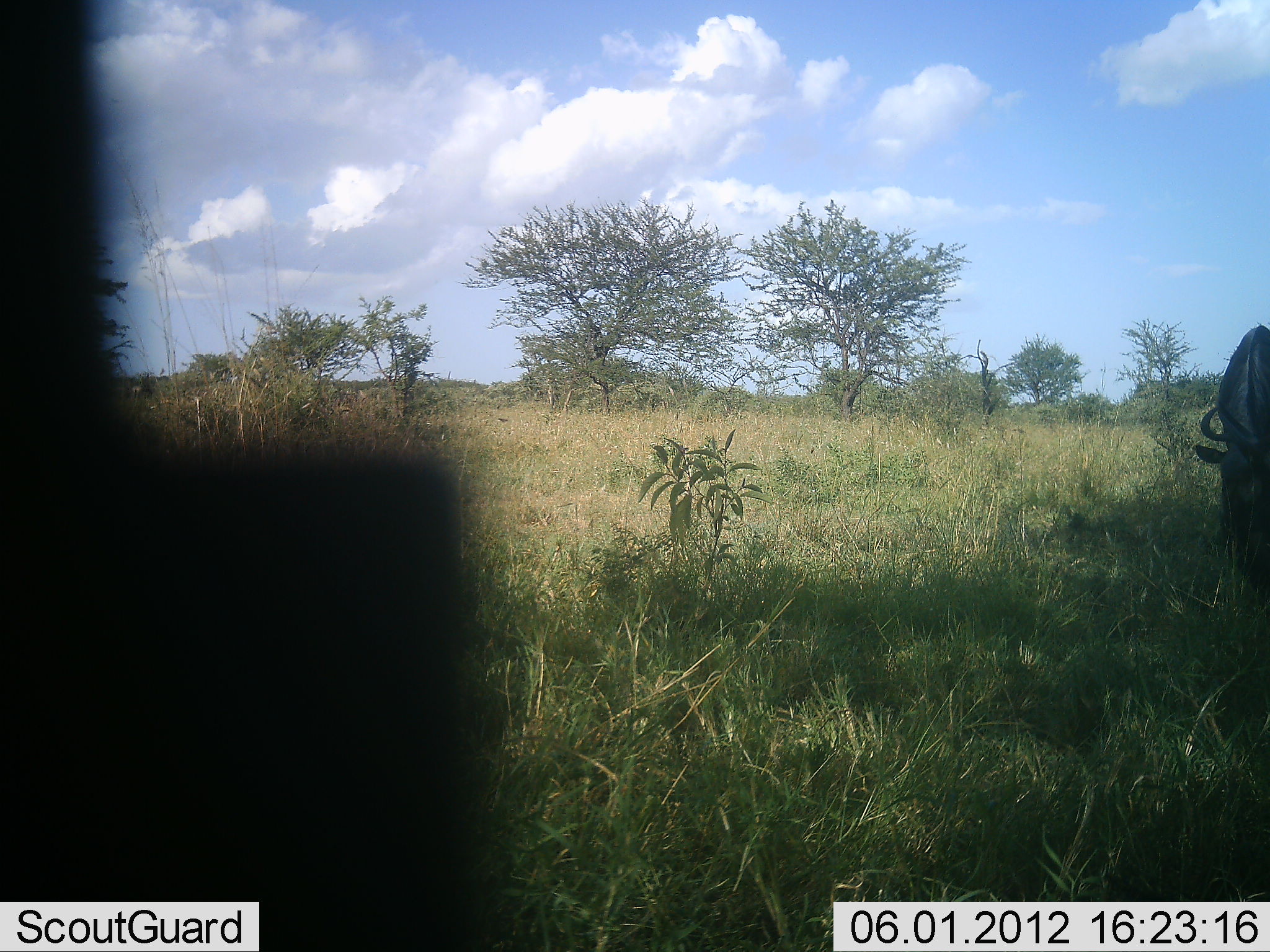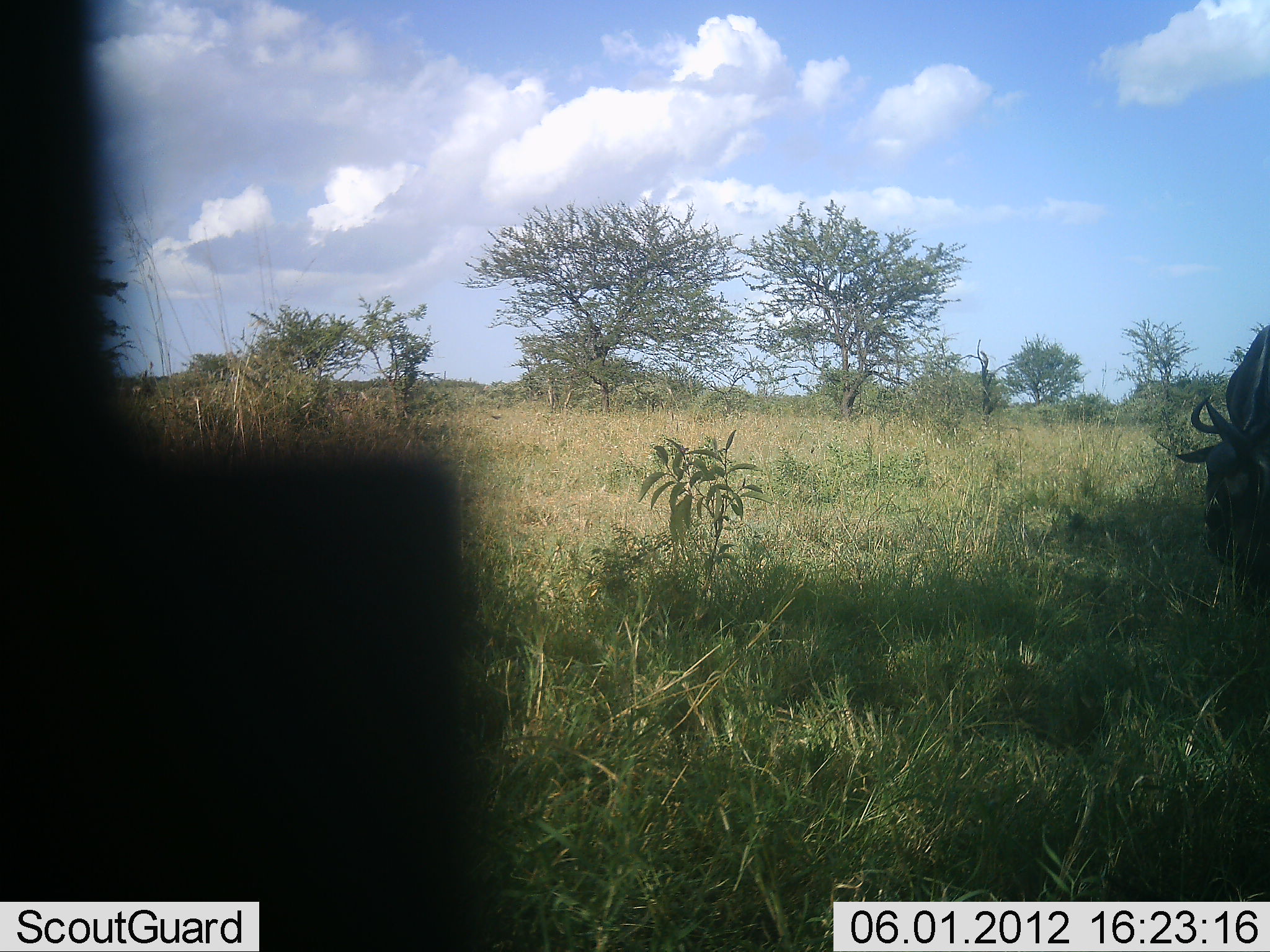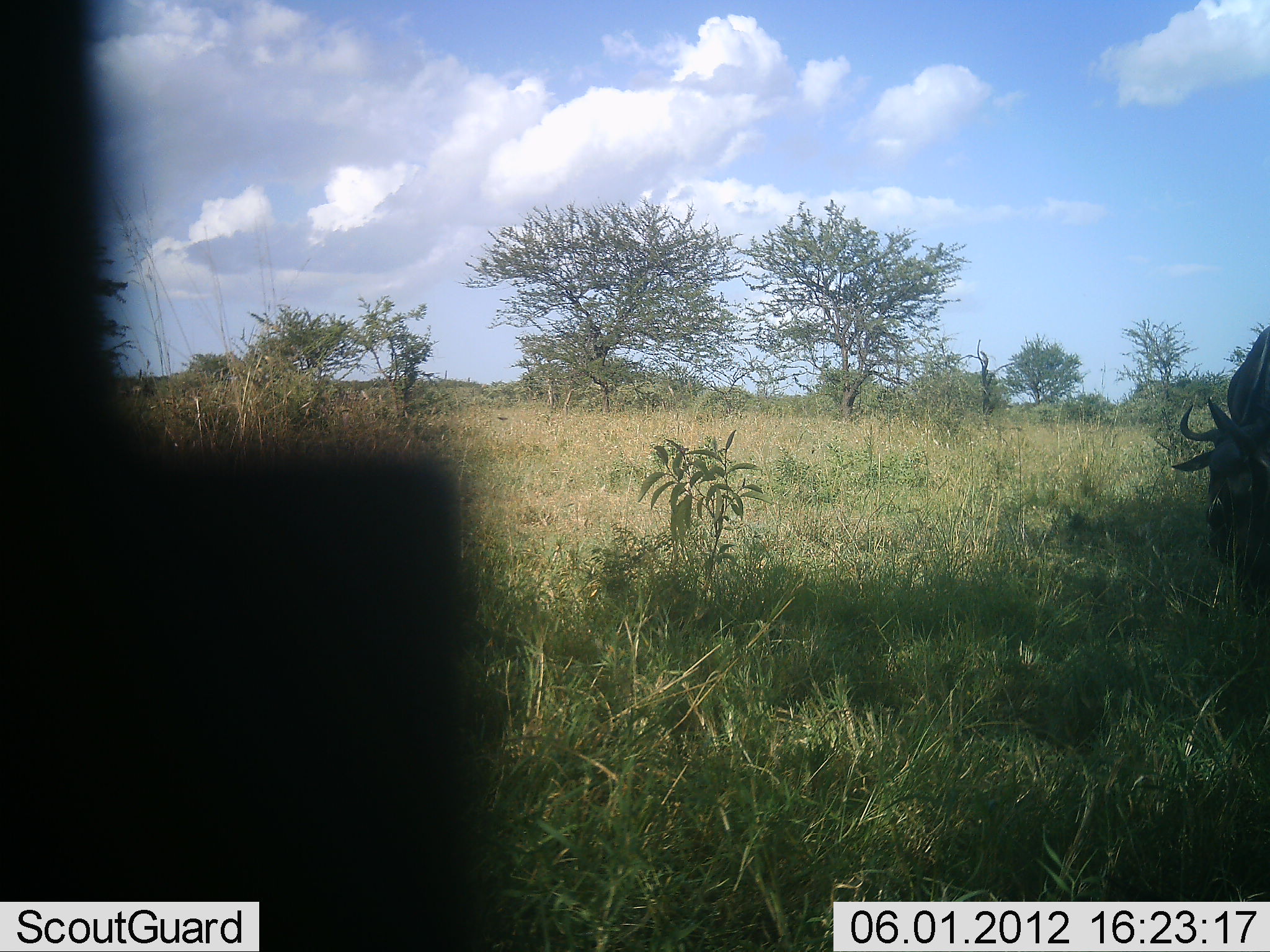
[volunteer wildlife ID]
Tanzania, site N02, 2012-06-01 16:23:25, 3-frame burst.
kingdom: Animalia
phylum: Chordata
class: Mammalia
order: Artiodactyla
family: Bovidae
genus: Connochaetes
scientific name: Connochaetes taurinus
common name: blue wildebeest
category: wildebeest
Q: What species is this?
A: Wildebeest (blue wildebeest) (Connochaetes taurinus).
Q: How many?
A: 1.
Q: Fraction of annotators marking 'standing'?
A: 30%.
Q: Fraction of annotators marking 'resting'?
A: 0%.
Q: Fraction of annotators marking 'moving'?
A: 10%.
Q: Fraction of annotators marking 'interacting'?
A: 0%.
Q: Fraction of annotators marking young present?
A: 0%.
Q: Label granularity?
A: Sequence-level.